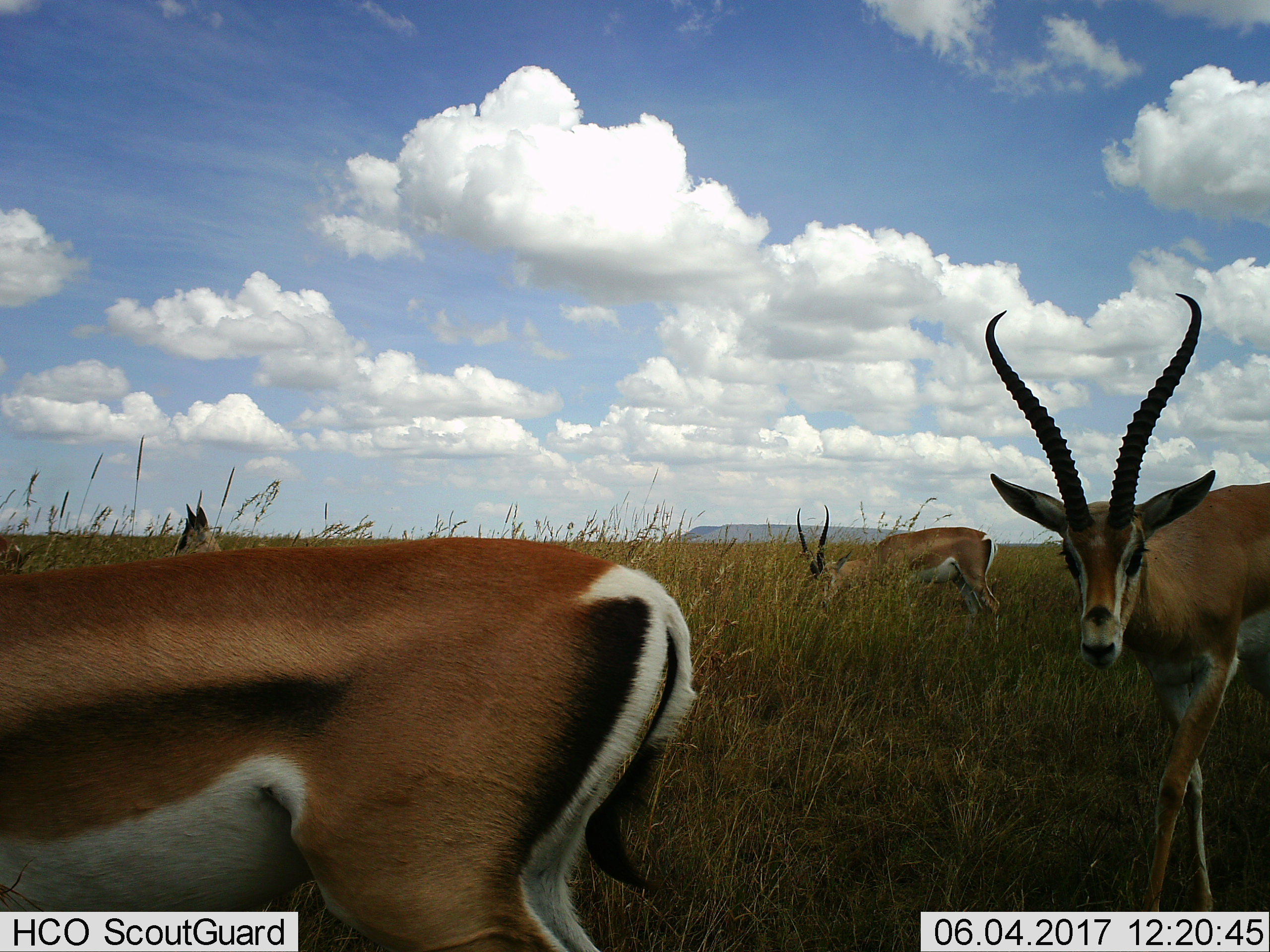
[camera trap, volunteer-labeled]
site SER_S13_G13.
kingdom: Animalia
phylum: Chordata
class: Mammalia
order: Artiodactyla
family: Bovidae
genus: Eudorcas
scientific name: Eudorcas thomsonii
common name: thomson's gazelle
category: gazellethomsons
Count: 4.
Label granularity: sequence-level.